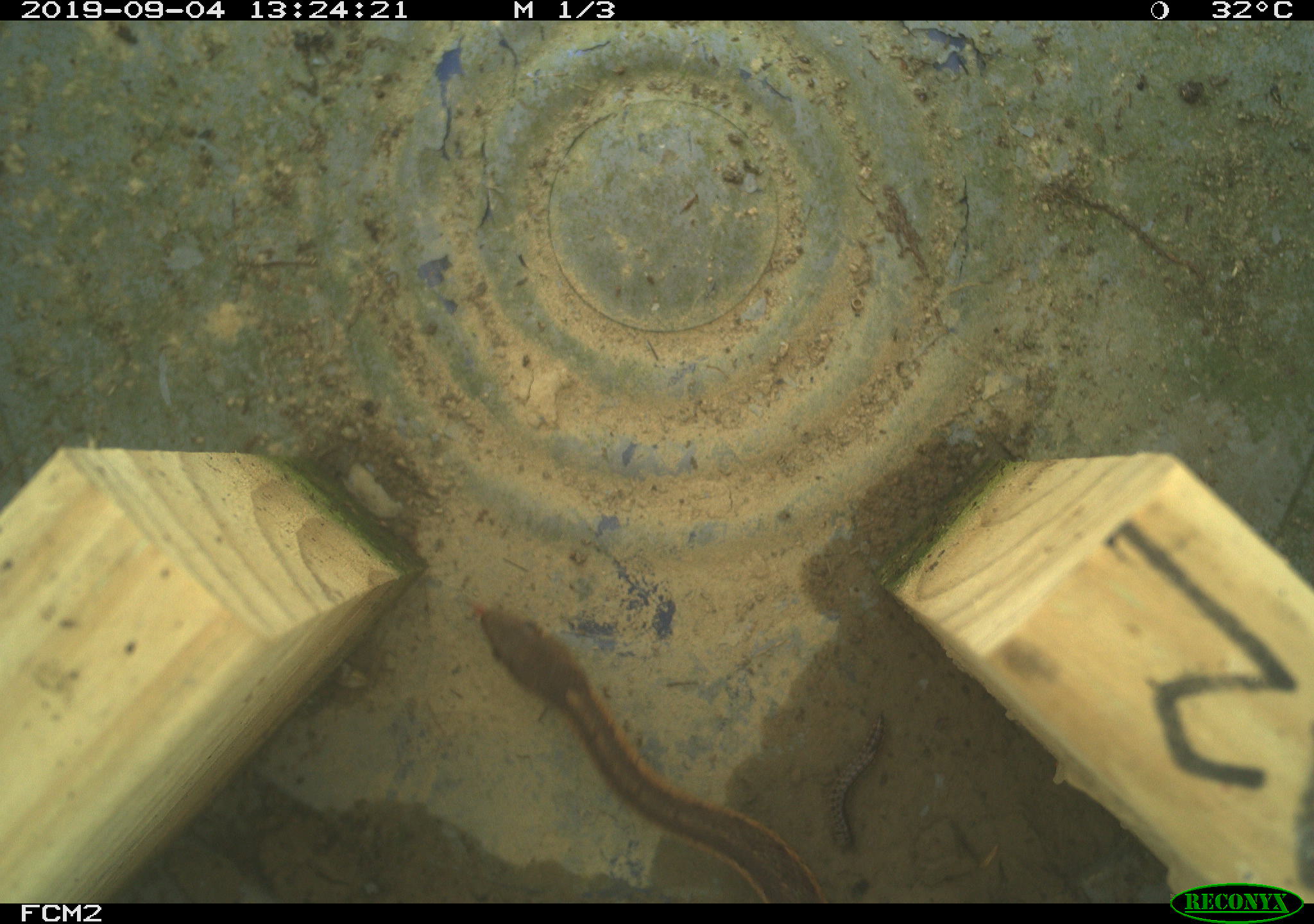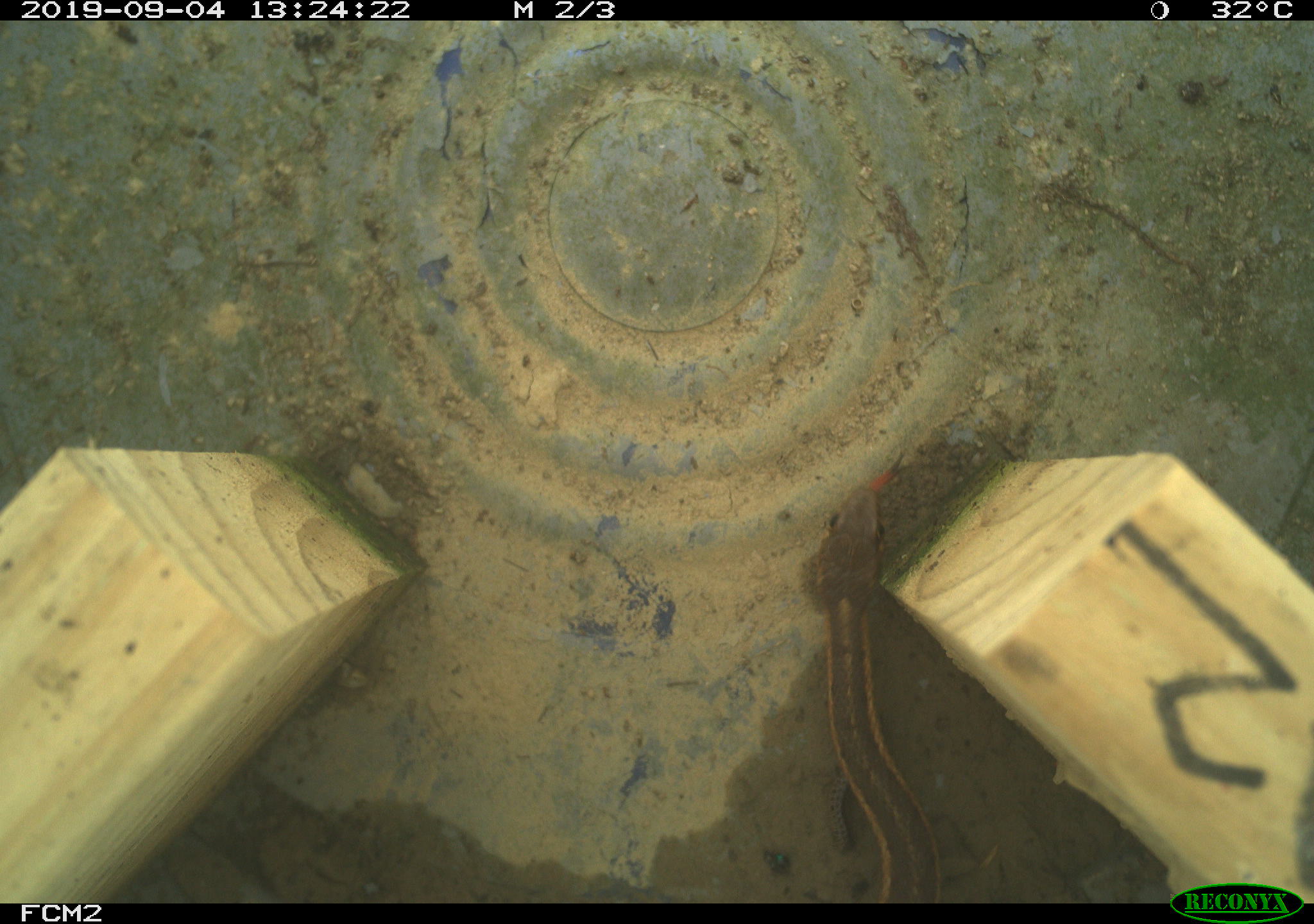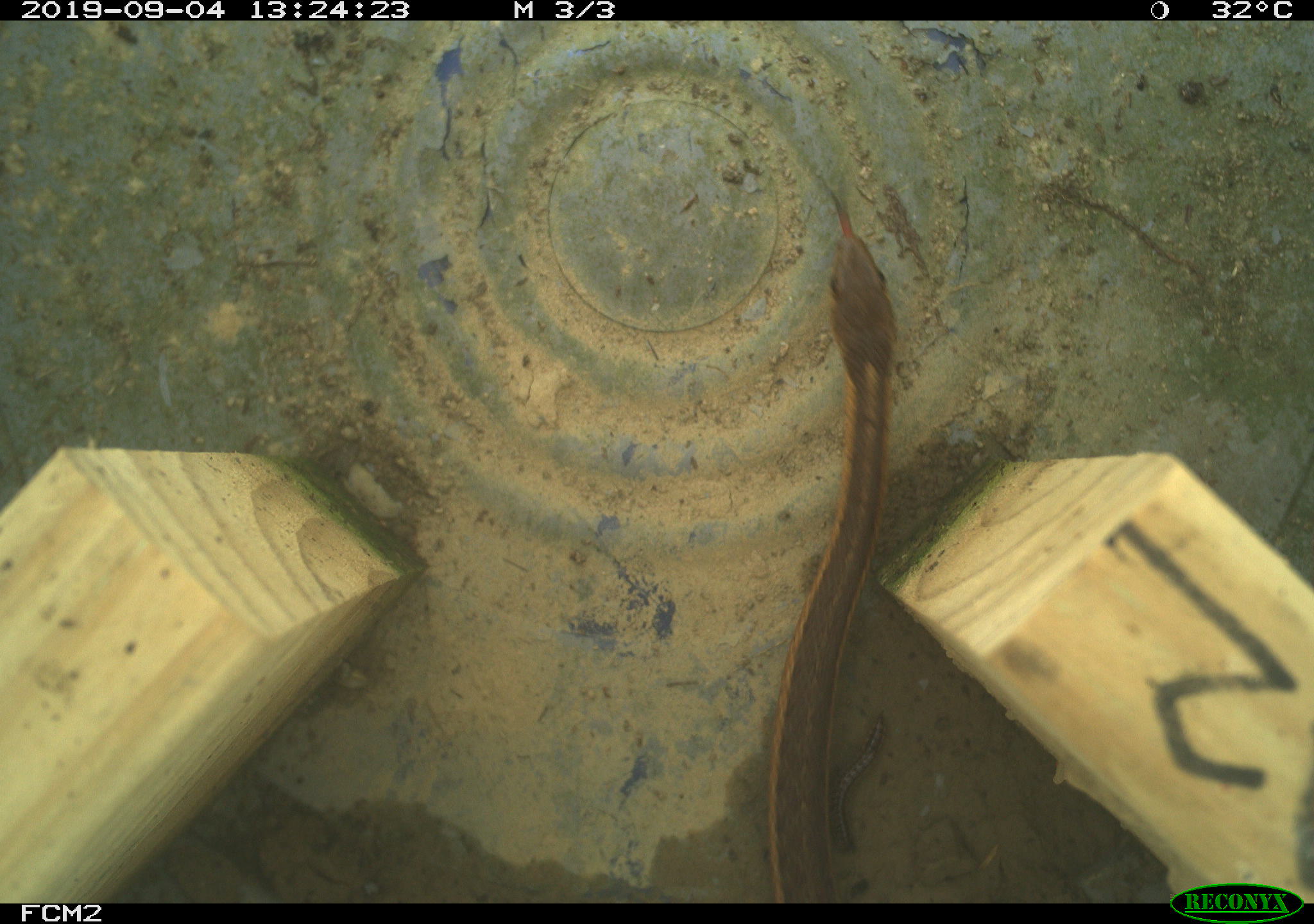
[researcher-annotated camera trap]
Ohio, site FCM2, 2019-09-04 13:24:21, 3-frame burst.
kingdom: Animalia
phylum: Chordata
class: Reptilia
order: Squamata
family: Colubridae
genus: Thamnophis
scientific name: Thamnophis sirtalis sirtalis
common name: eastern gartersnake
Eastern gartersnake (Thamnophis sirtalis sirtalis).